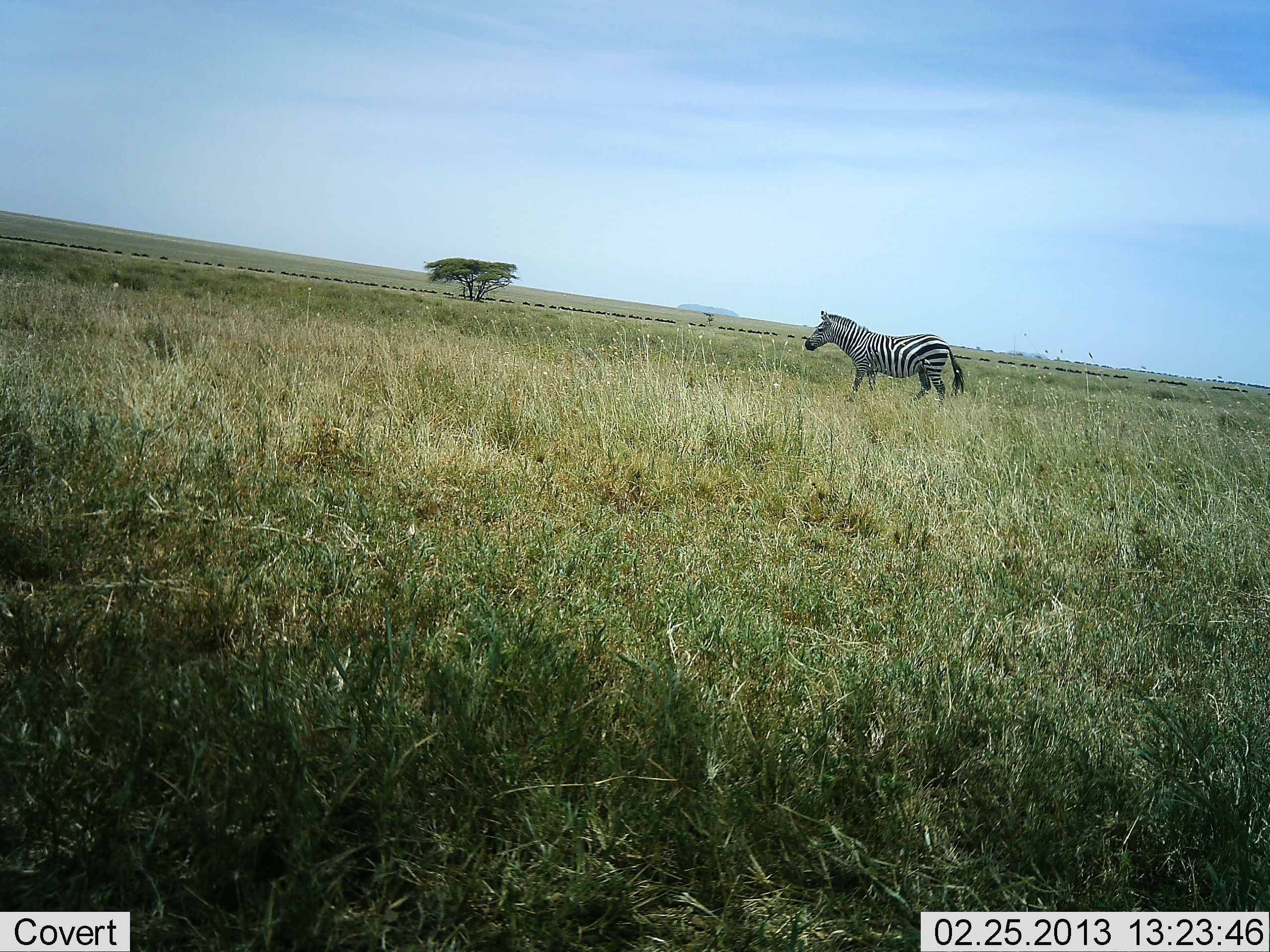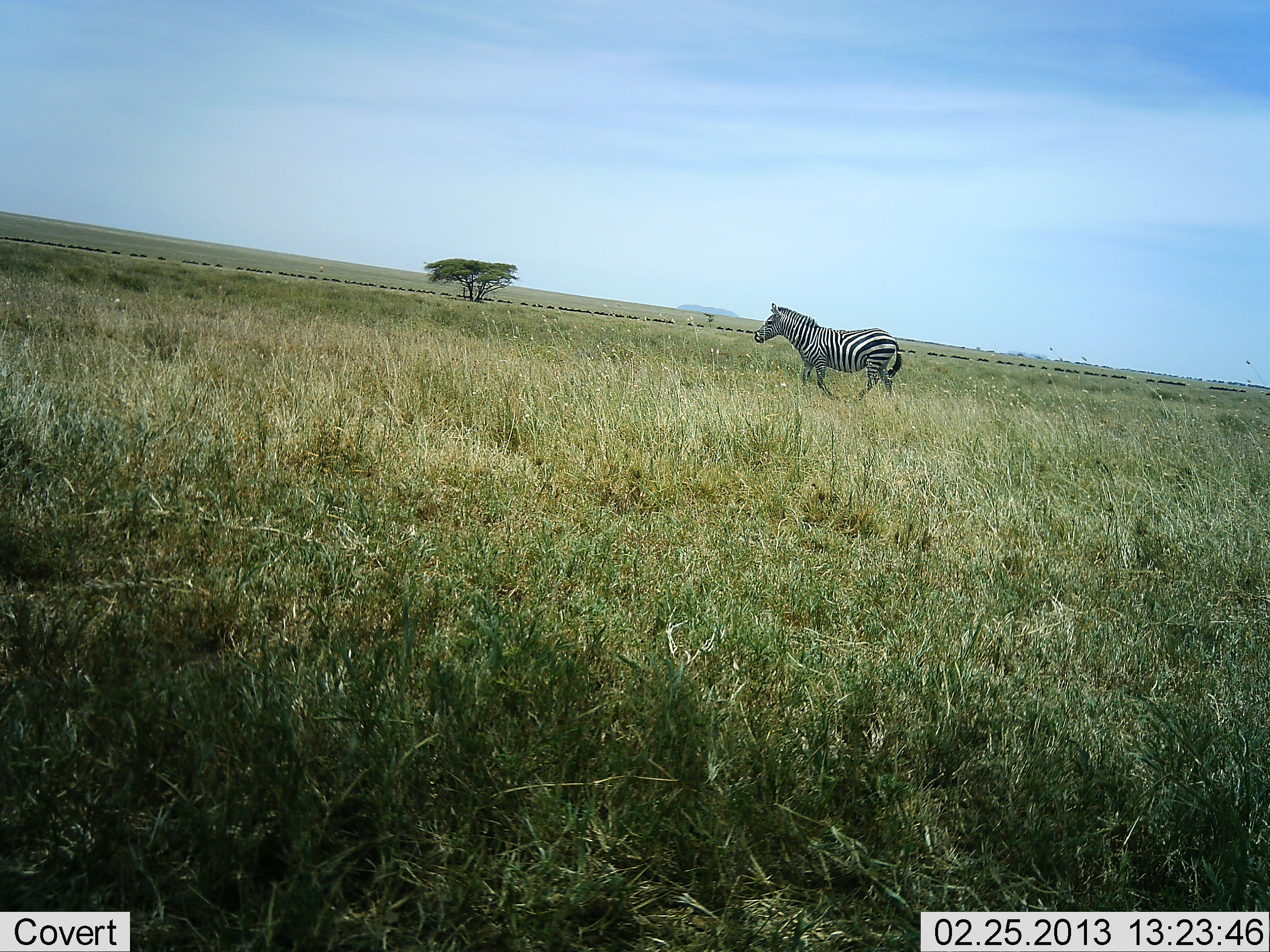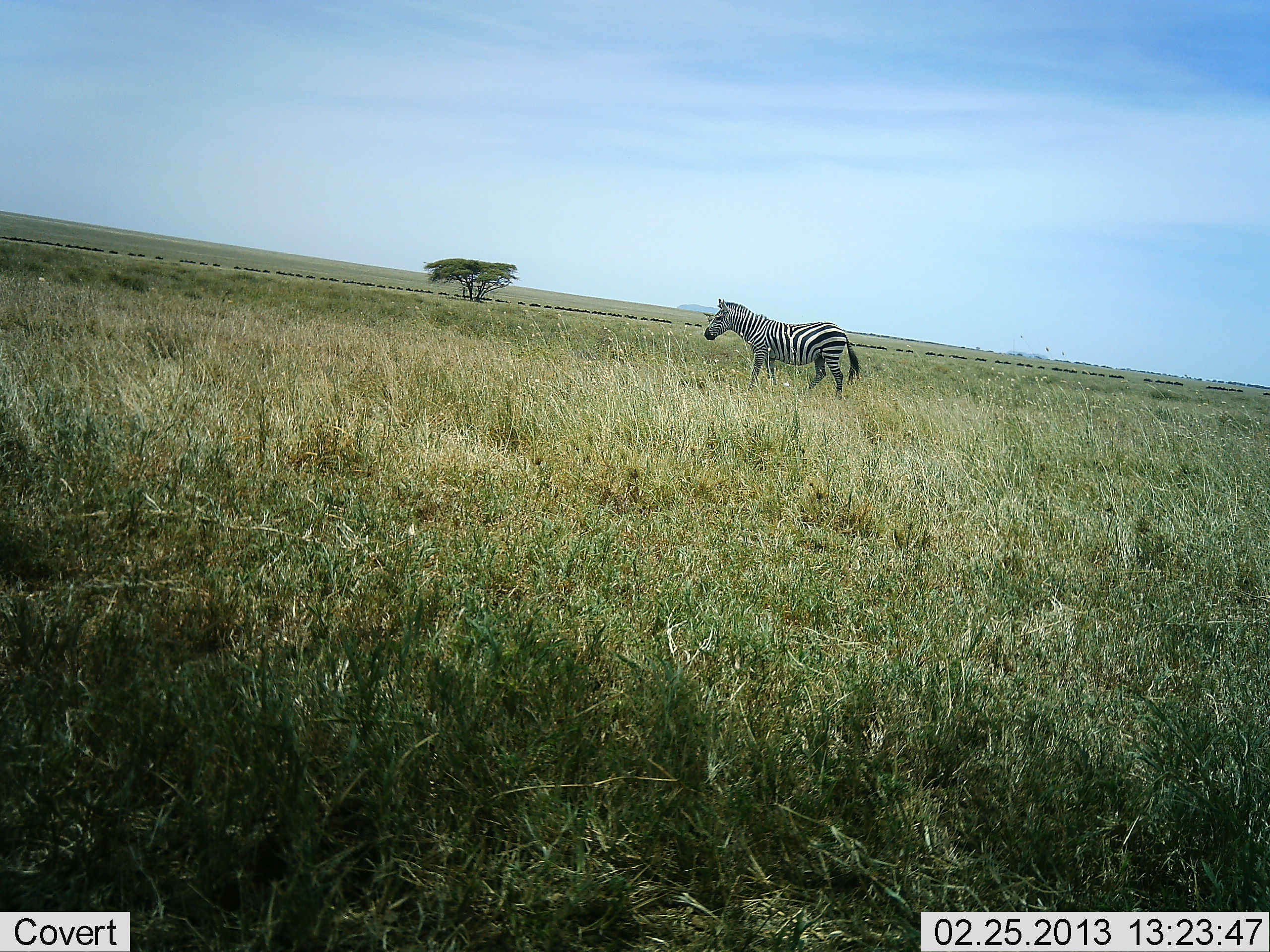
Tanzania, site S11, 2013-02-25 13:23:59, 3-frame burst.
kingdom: Animalia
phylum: Chordata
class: Mammalia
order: Perissodactyla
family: Equidae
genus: Equus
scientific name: Equus quagga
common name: plains zebra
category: zebra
Zebra (plains zebra) (Equus quagga), count 1. Behavior (volunteer vote fractions): standing 6%, resting 0%, moving 94%, interacting 0%. Young present (vote fraction): 0%. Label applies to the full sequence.